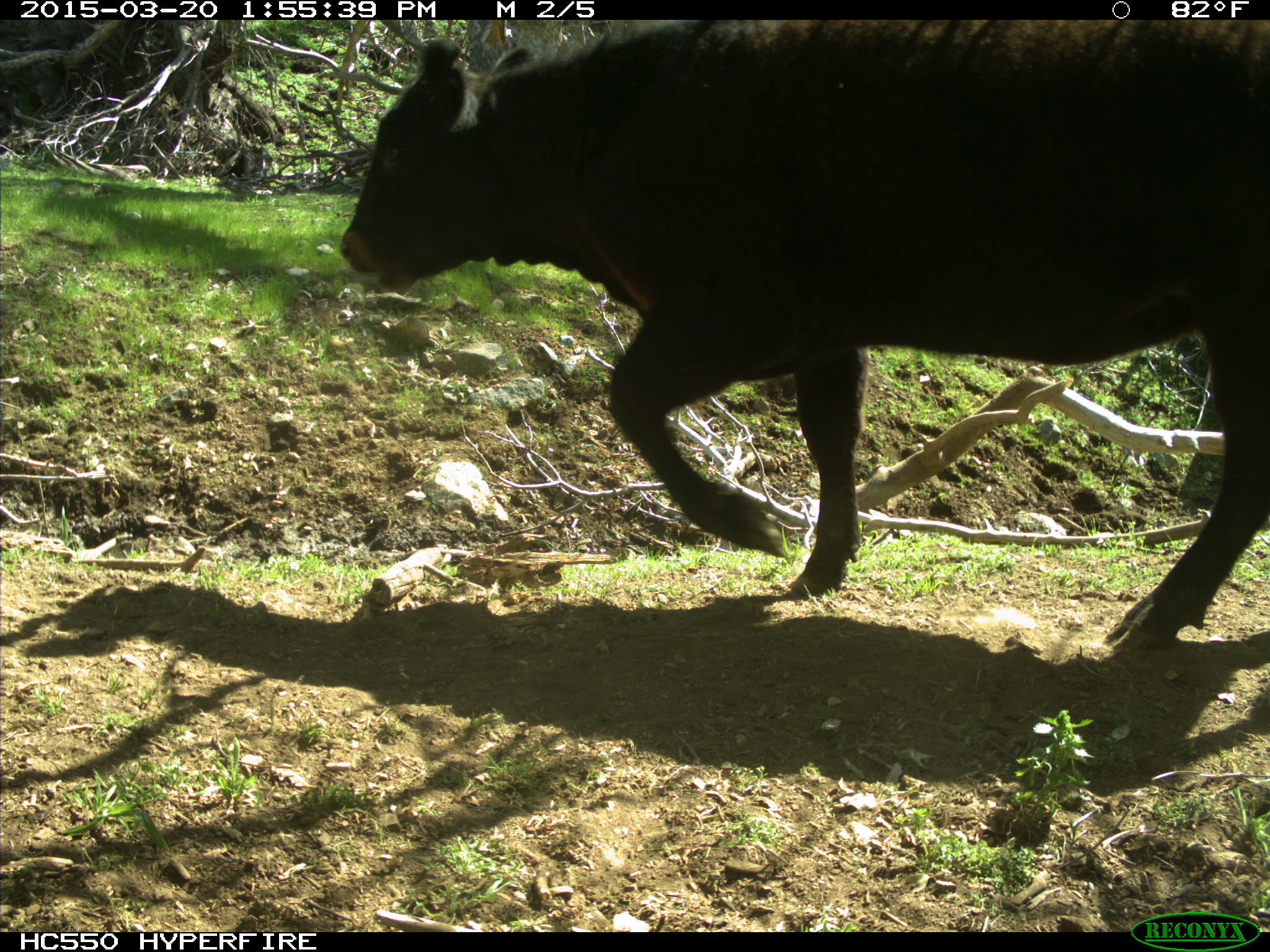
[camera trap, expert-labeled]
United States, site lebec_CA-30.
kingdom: Animalia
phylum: Chordata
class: Mammalia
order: Artiodactyla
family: Bovidae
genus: Bos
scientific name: Bos taurus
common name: domestic cow